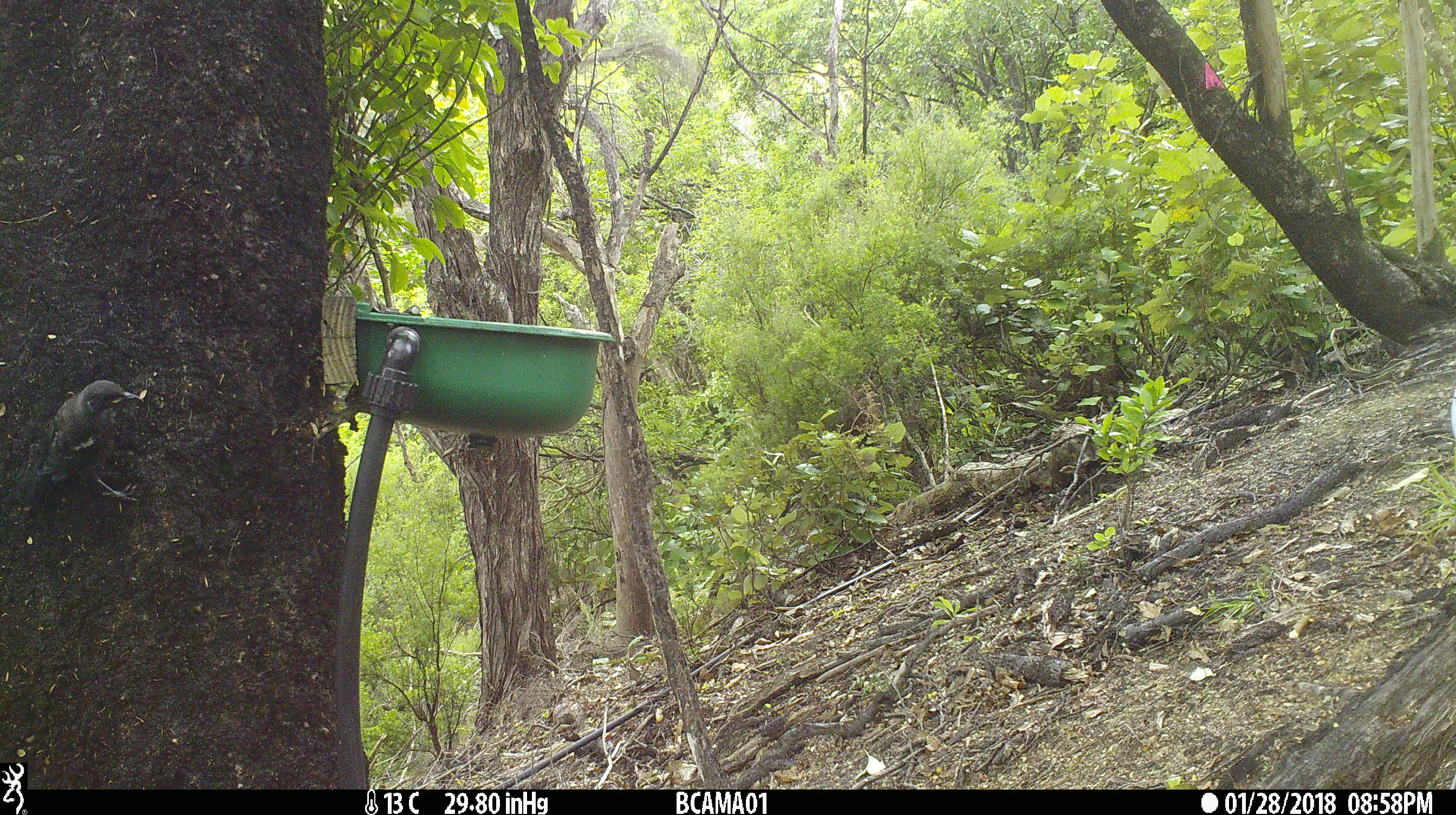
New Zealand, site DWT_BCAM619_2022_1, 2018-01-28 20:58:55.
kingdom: Animalia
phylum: Chordata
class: Aves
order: Passeriformes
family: Meliphagidae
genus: Prosthemadera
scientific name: Prosthemadera novaeseelandiae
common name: tui